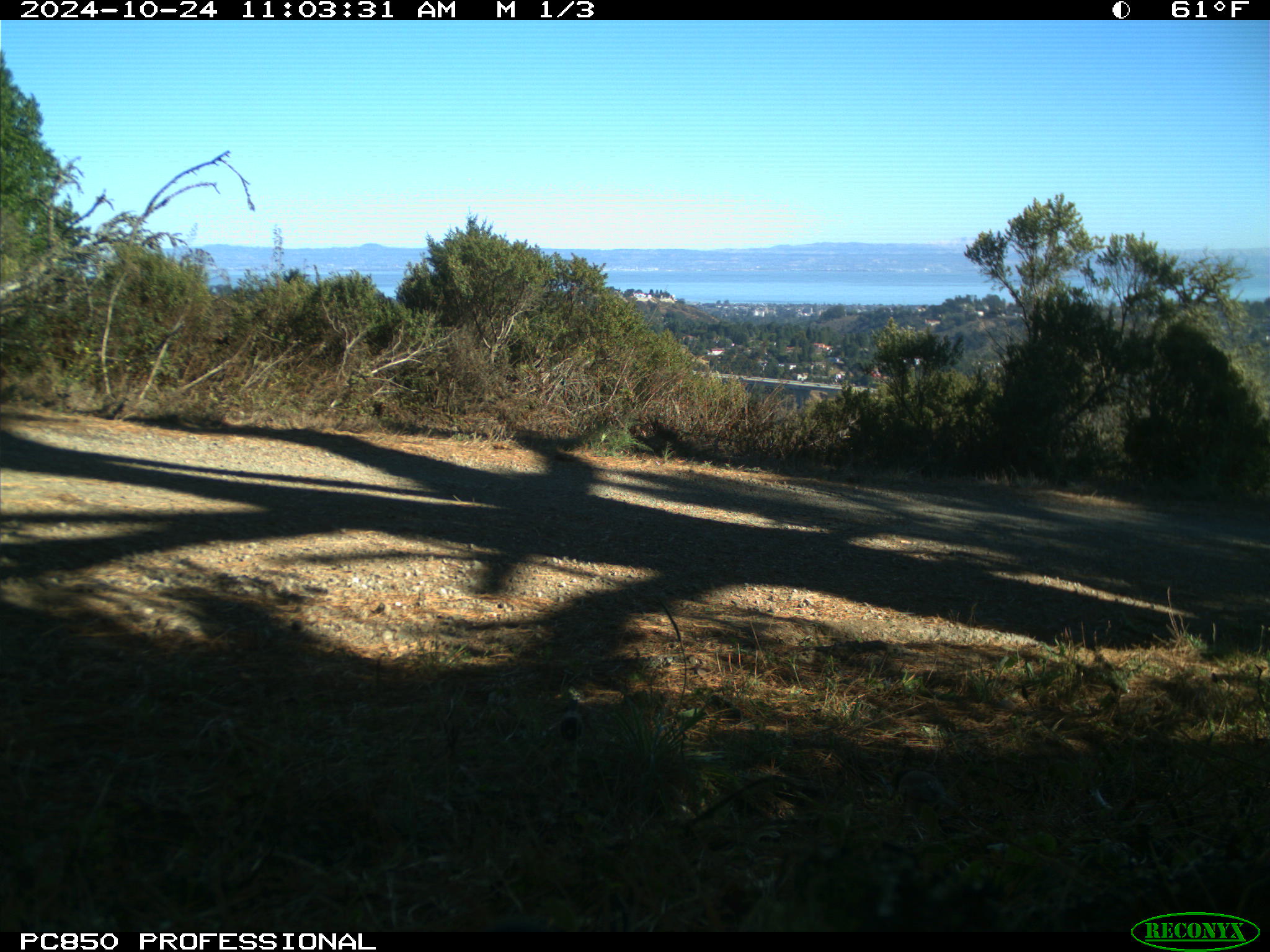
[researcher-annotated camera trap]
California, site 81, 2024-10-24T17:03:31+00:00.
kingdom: Animalia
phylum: Chordata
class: Aves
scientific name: Aves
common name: bird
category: unknown bird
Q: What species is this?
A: Unknown bird (bird) (Aves).